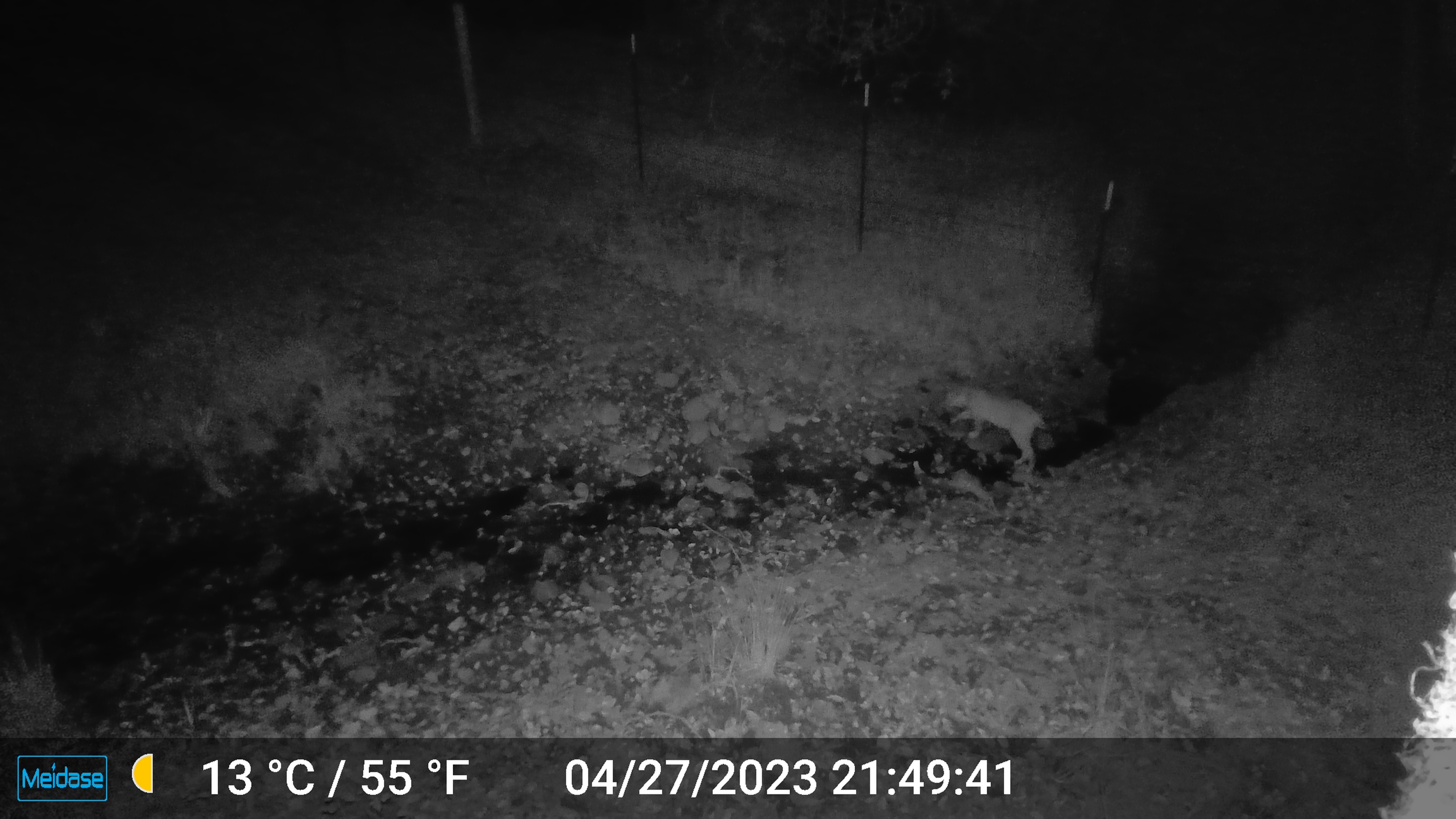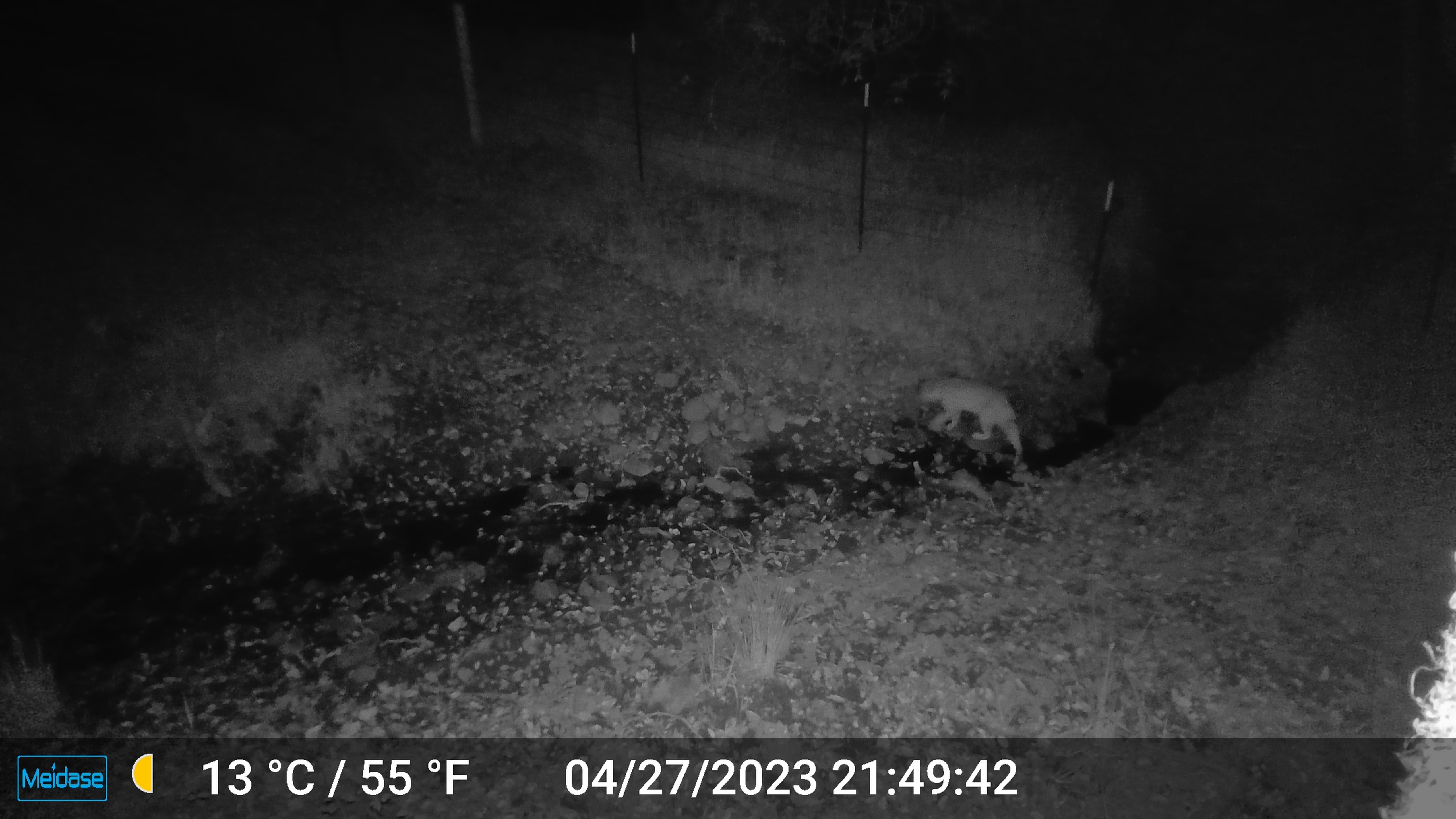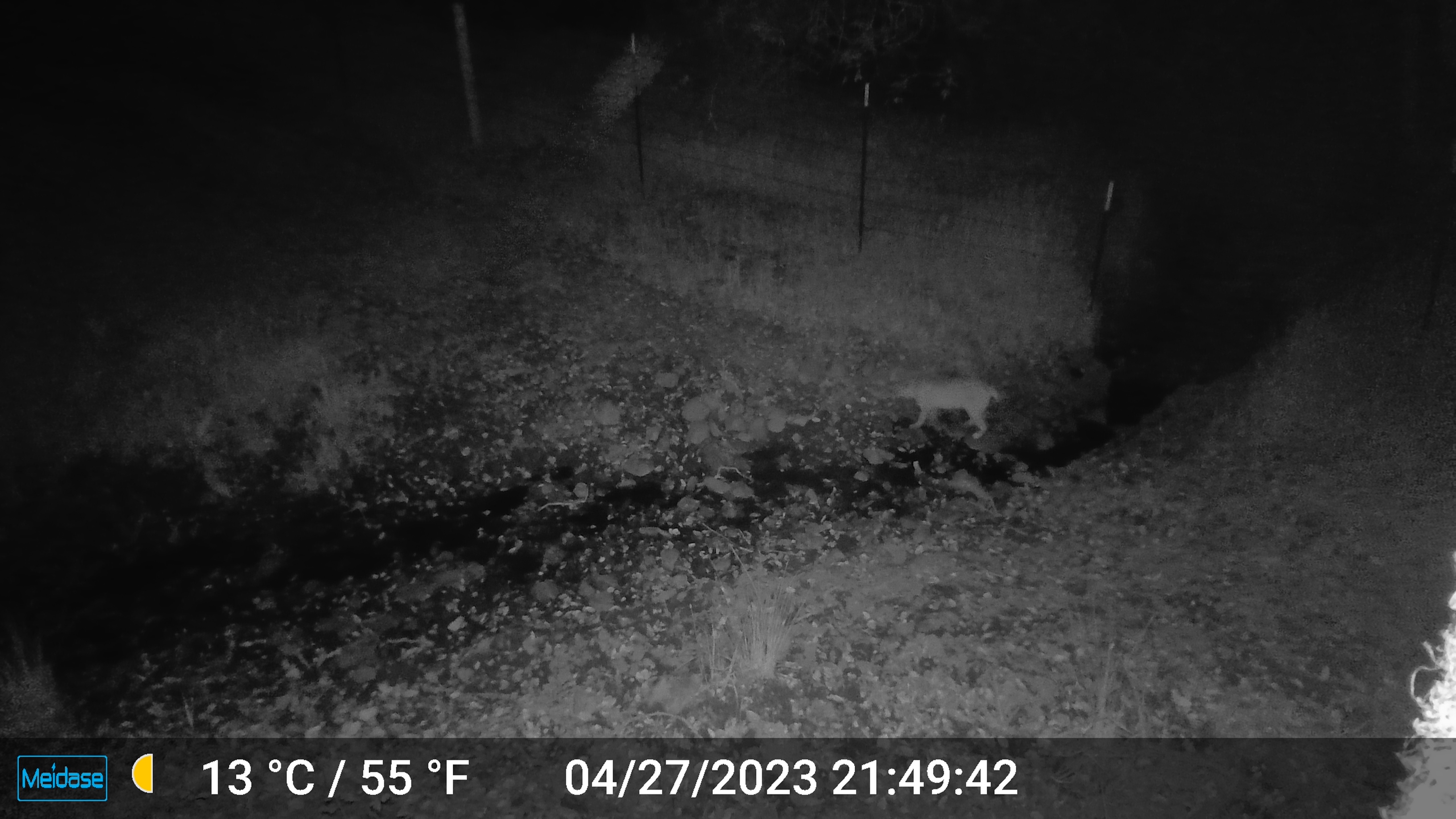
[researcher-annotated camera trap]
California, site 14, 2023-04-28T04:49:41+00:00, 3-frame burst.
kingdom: Animalia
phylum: Chordata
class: Mammalia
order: Carnivora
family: Felidae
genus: Lynx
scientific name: Lynx rufus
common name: bobcat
Bobcat (Lynx rufus).